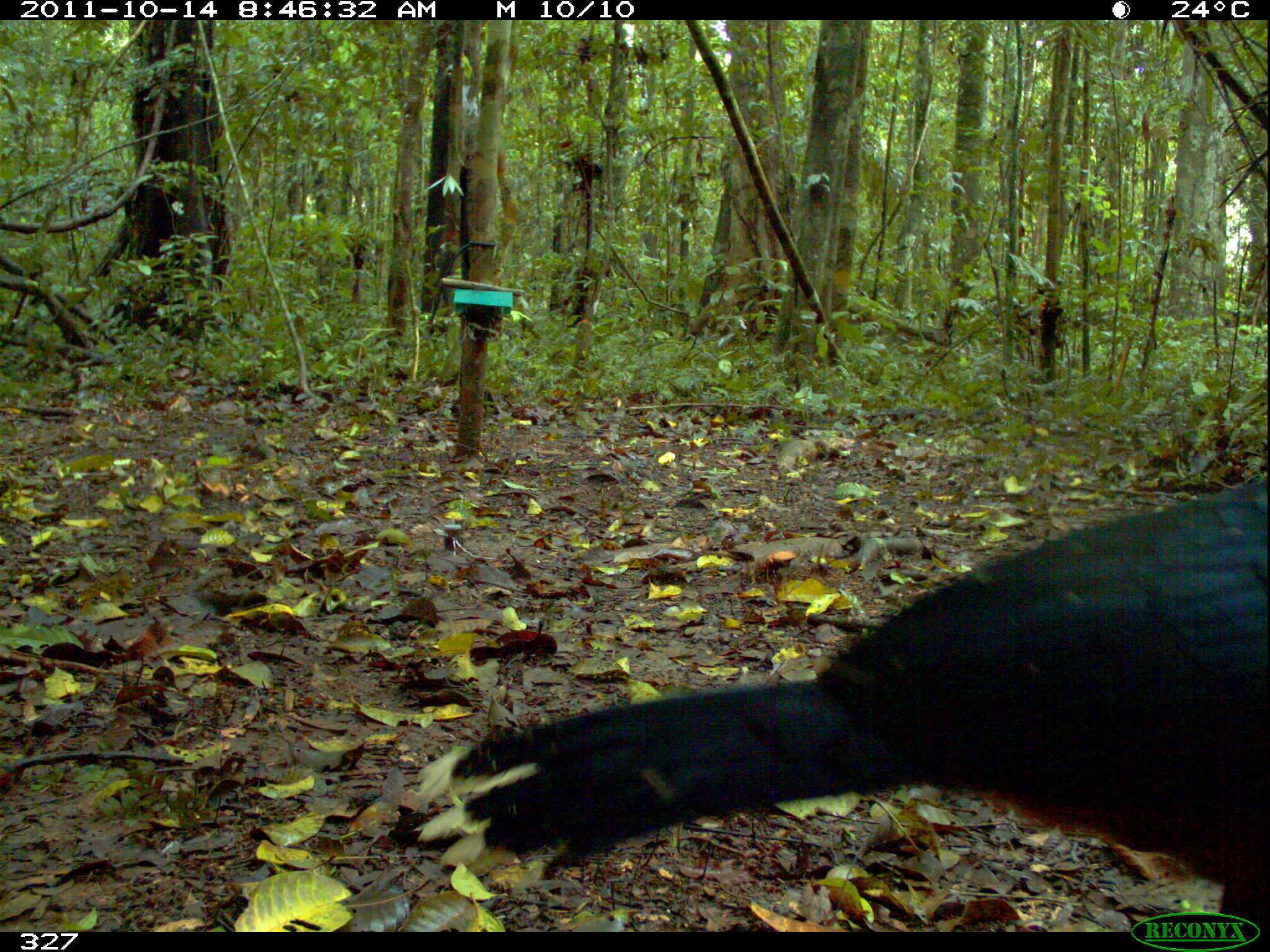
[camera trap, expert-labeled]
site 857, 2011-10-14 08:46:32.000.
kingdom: Animalia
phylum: Chordata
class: Aves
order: Galliformes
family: Cracidae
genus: Mitu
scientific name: Mitu tuberosum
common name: razor-billed curassow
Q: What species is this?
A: Mitu tuberosum (razor-billed curassow).